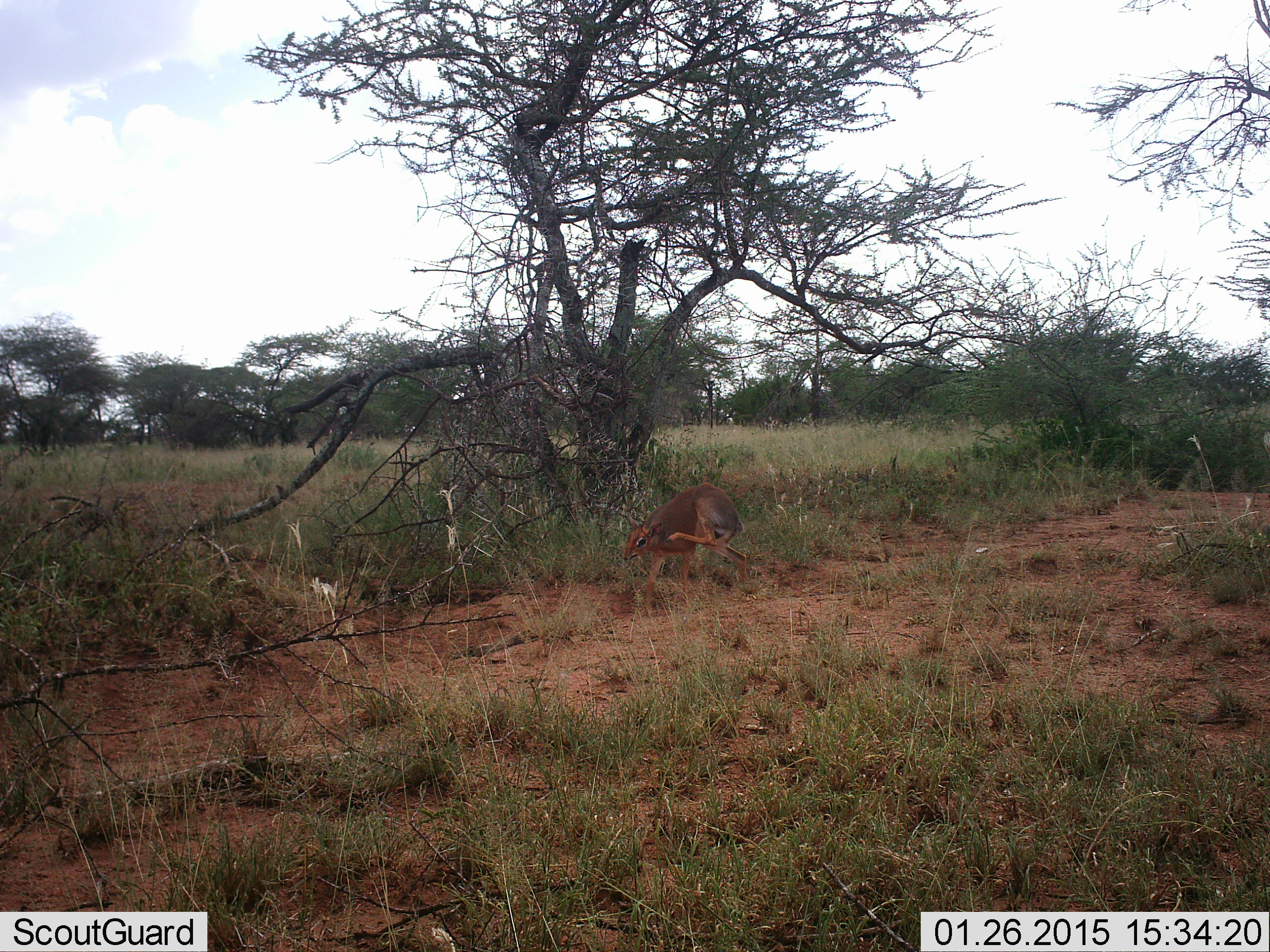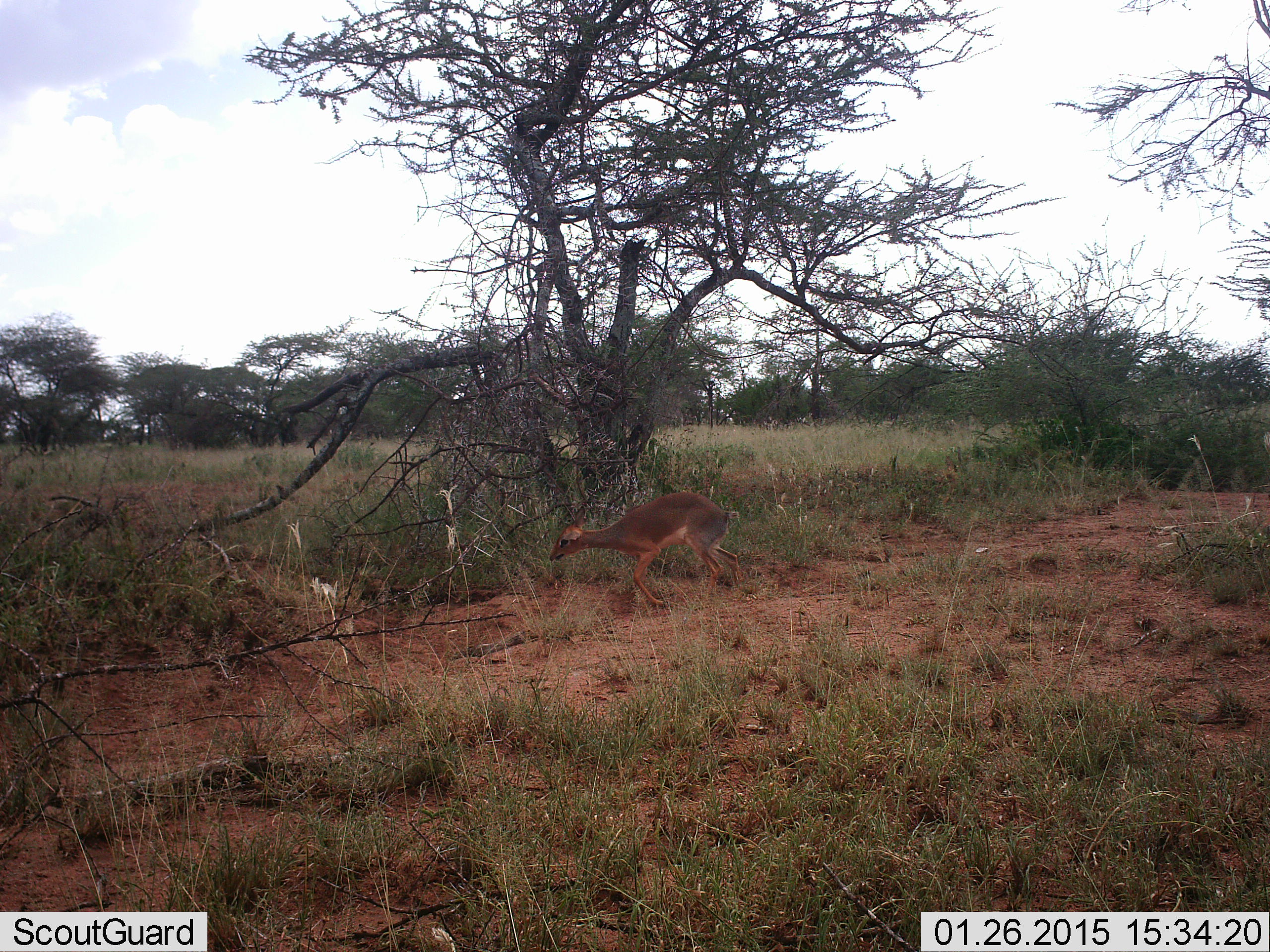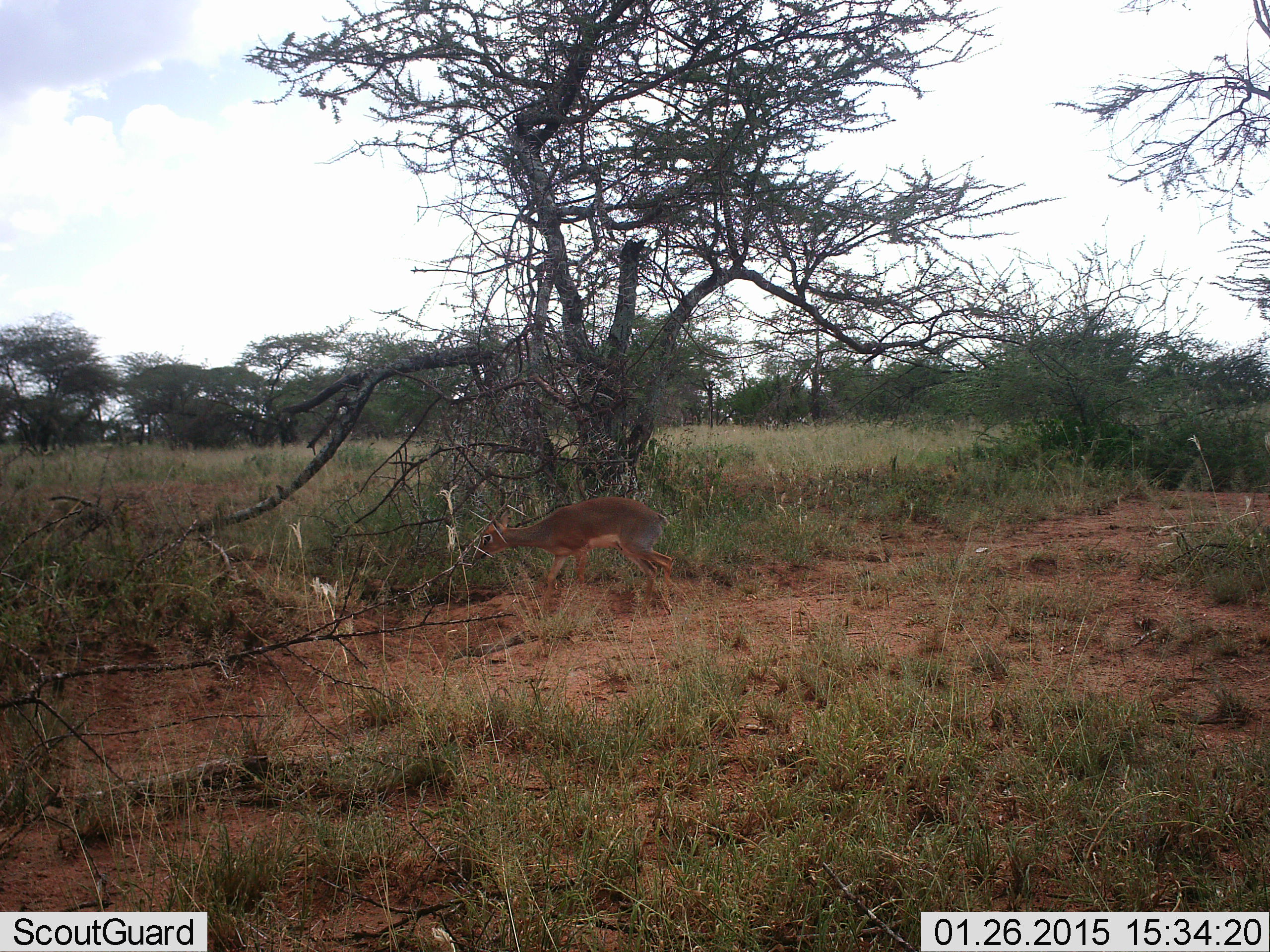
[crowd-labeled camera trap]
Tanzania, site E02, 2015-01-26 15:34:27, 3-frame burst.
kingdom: Animalia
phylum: Chordata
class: Mammalia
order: Artiodactyla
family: Bovidae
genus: Madoqua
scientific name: Madoqua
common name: dikdik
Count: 1.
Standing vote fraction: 0%.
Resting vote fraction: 0%.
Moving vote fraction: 100%.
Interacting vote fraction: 0%.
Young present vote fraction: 0%.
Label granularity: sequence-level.